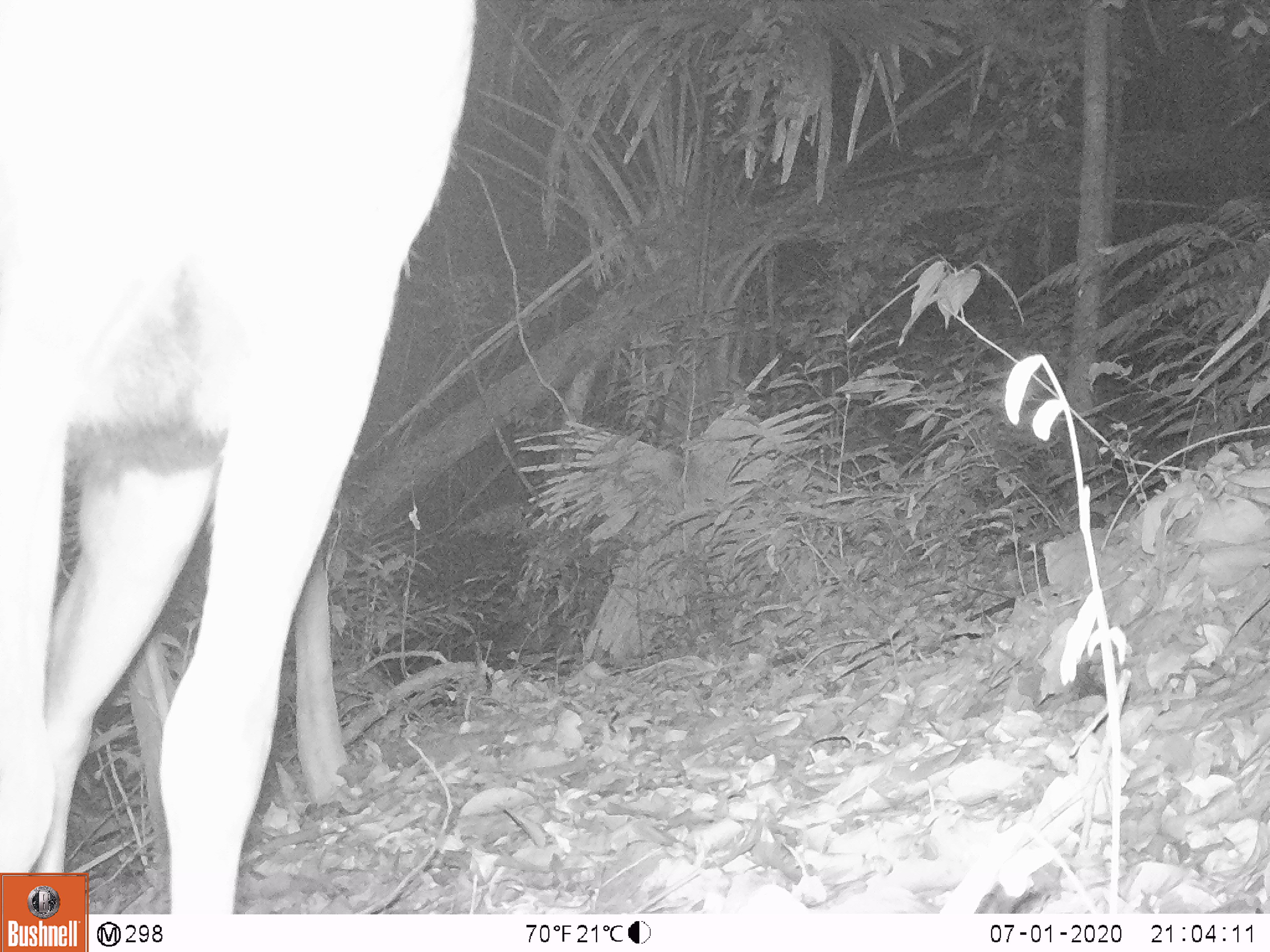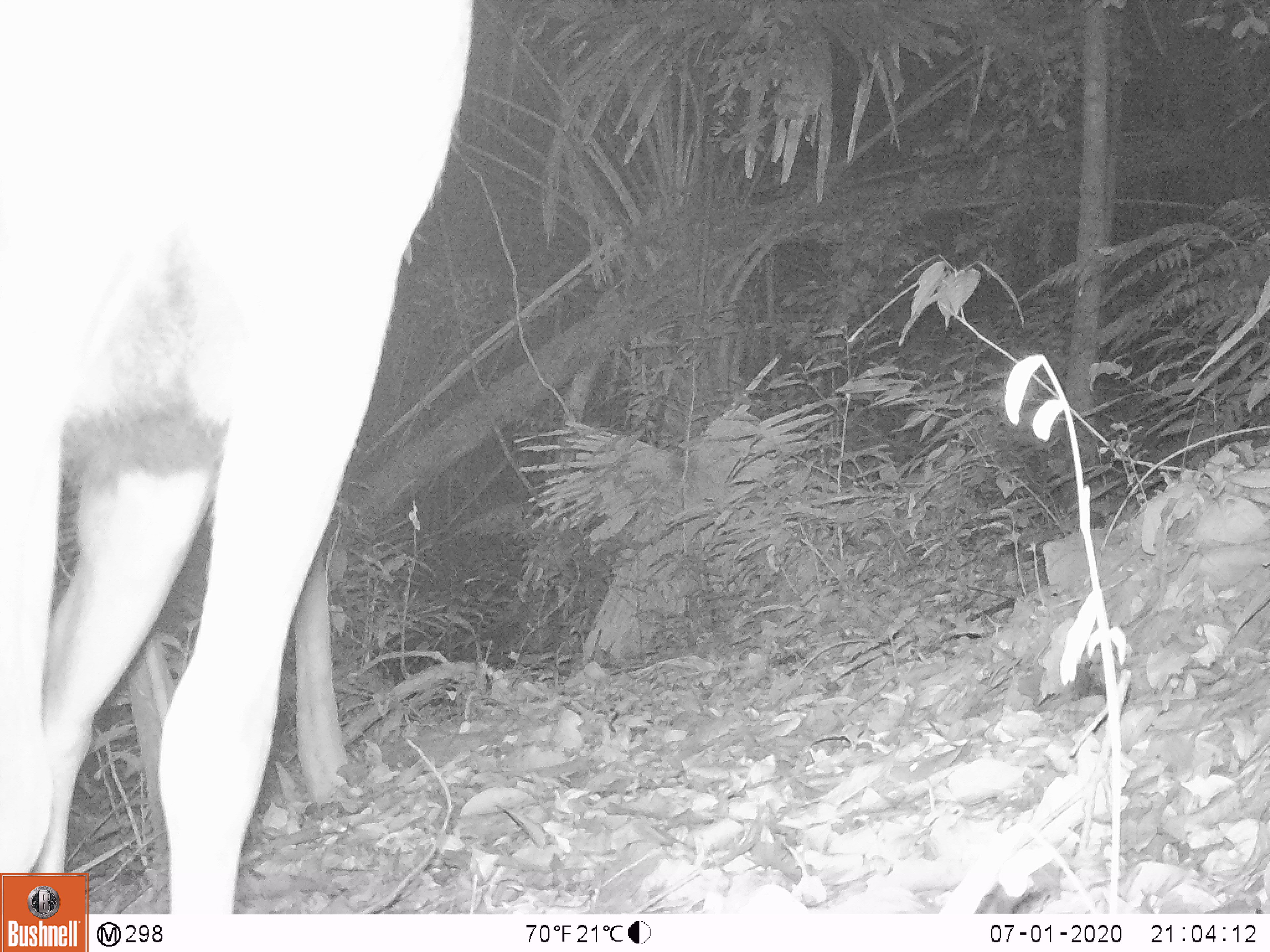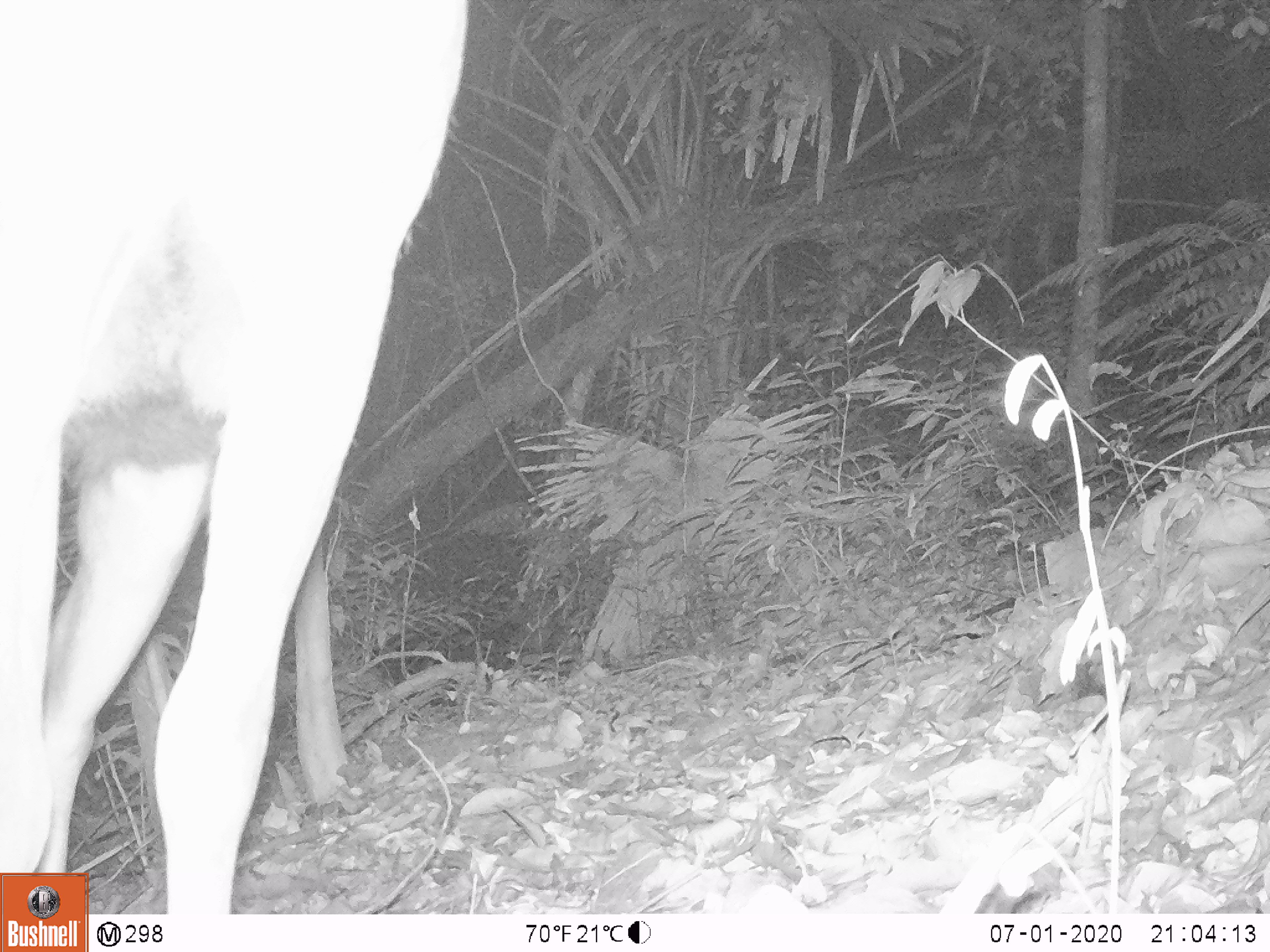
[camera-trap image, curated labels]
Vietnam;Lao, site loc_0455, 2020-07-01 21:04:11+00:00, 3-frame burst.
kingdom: Animalia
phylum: Chordata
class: Mammalia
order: Artiodactyla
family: Cervidae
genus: Rusa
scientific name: Rusa unicolor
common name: sambar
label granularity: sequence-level